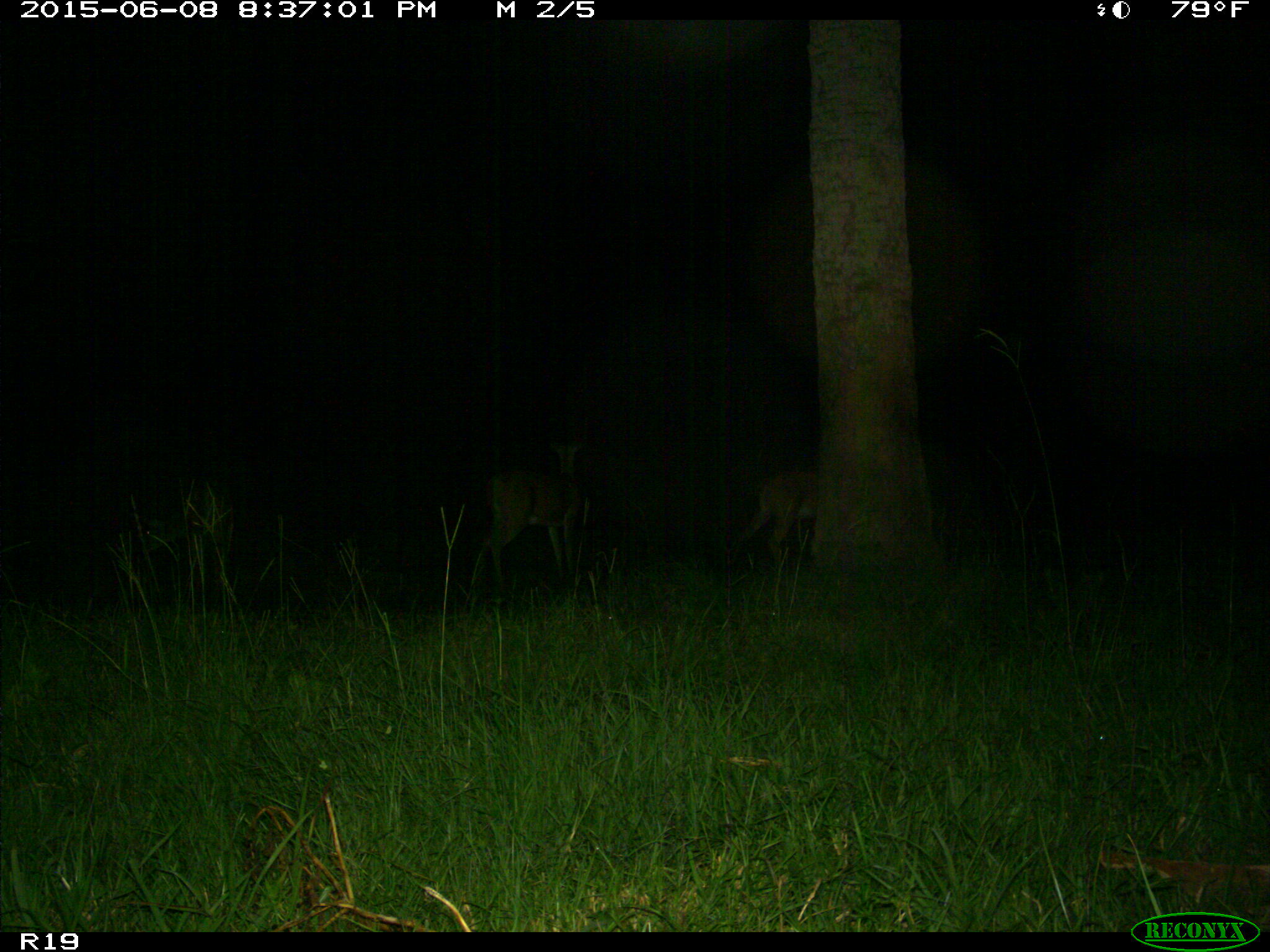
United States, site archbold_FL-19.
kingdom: Animalia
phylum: Chordata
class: Mammalia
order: Artiodactyla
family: Cervidae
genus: Odocoileus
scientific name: Odocoileus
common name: deer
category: unidentified deer